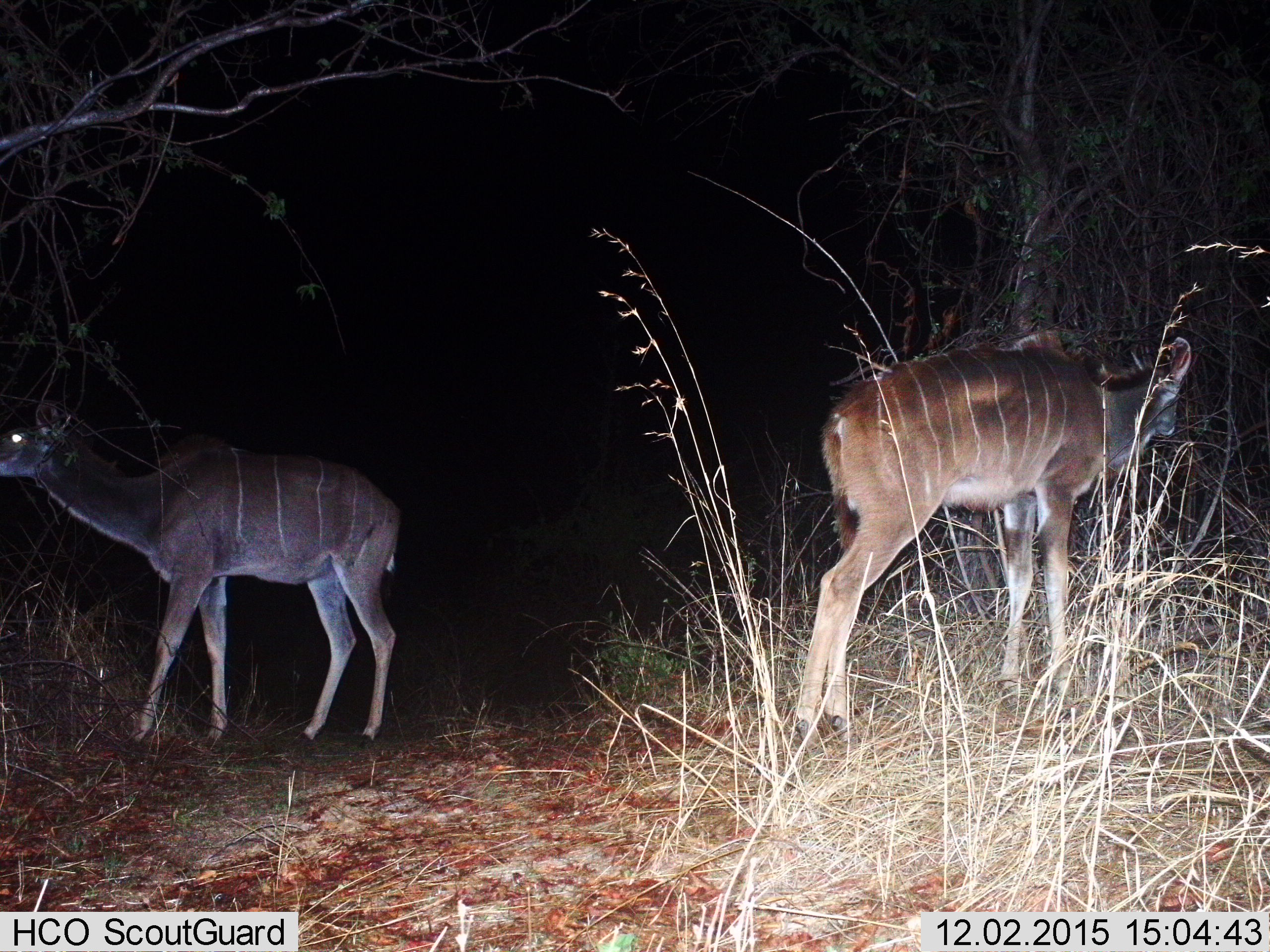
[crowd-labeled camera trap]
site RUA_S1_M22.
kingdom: Animalia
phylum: Chordata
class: Mammalia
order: Artiodactyla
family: Bovidae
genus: Tragelaphus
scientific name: Tragelaphus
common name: kudu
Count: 2.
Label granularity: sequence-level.